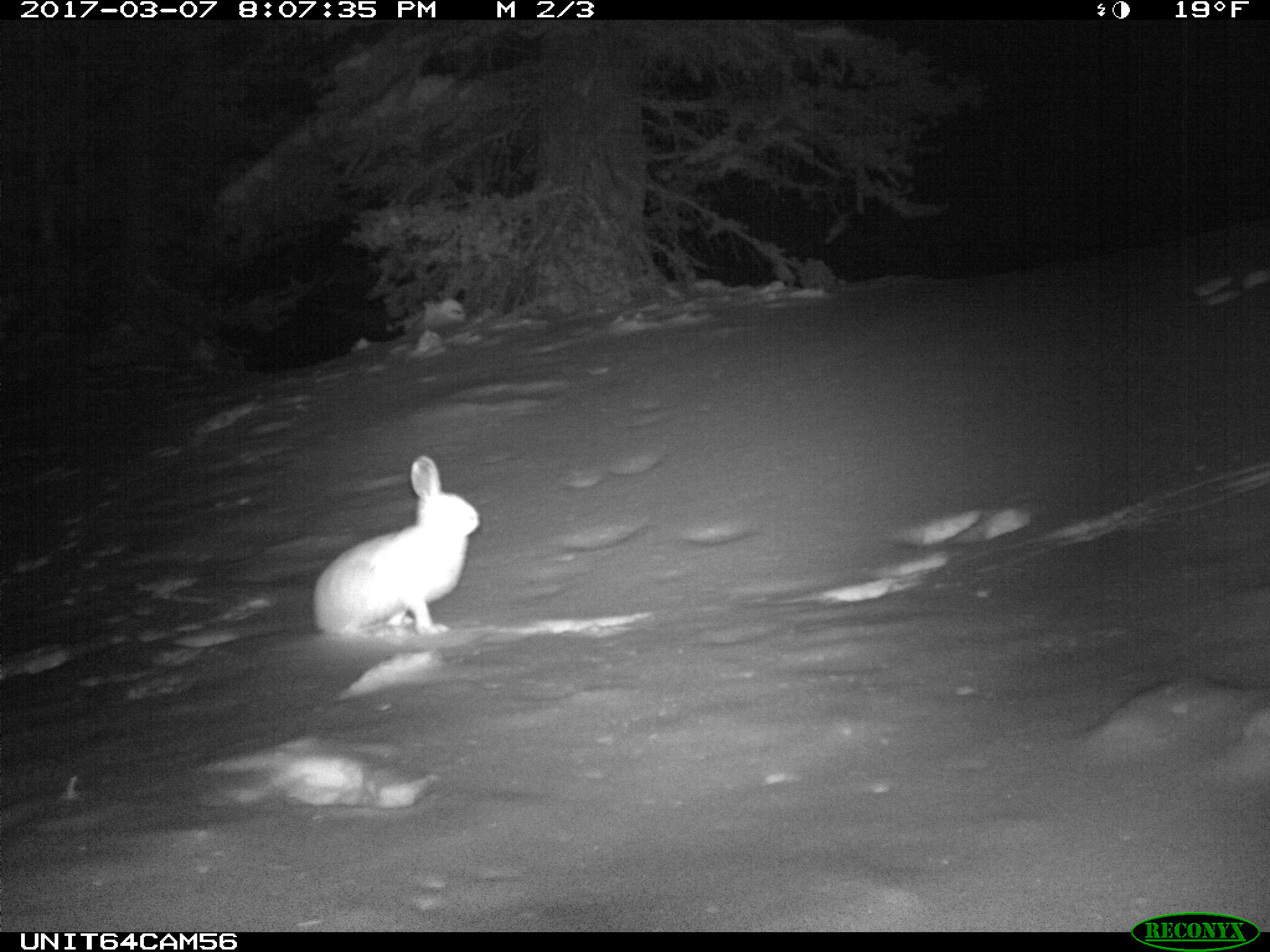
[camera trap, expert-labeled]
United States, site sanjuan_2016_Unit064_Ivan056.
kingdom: Animalia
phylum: Chordata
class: Mammalia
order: Lagomorpha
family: Leporidae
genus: Lepus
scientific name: Lepus americanus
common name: snowshoe hare